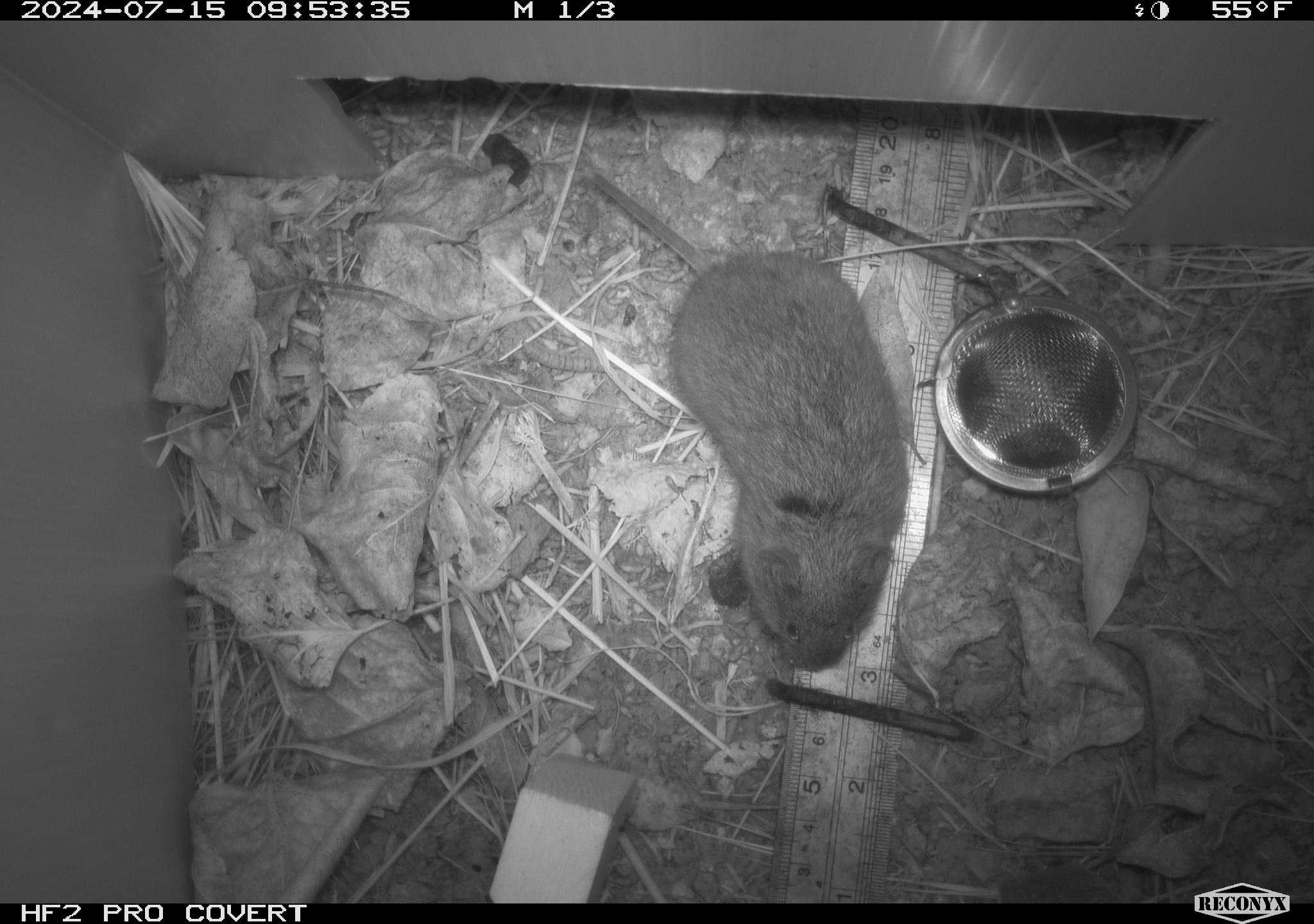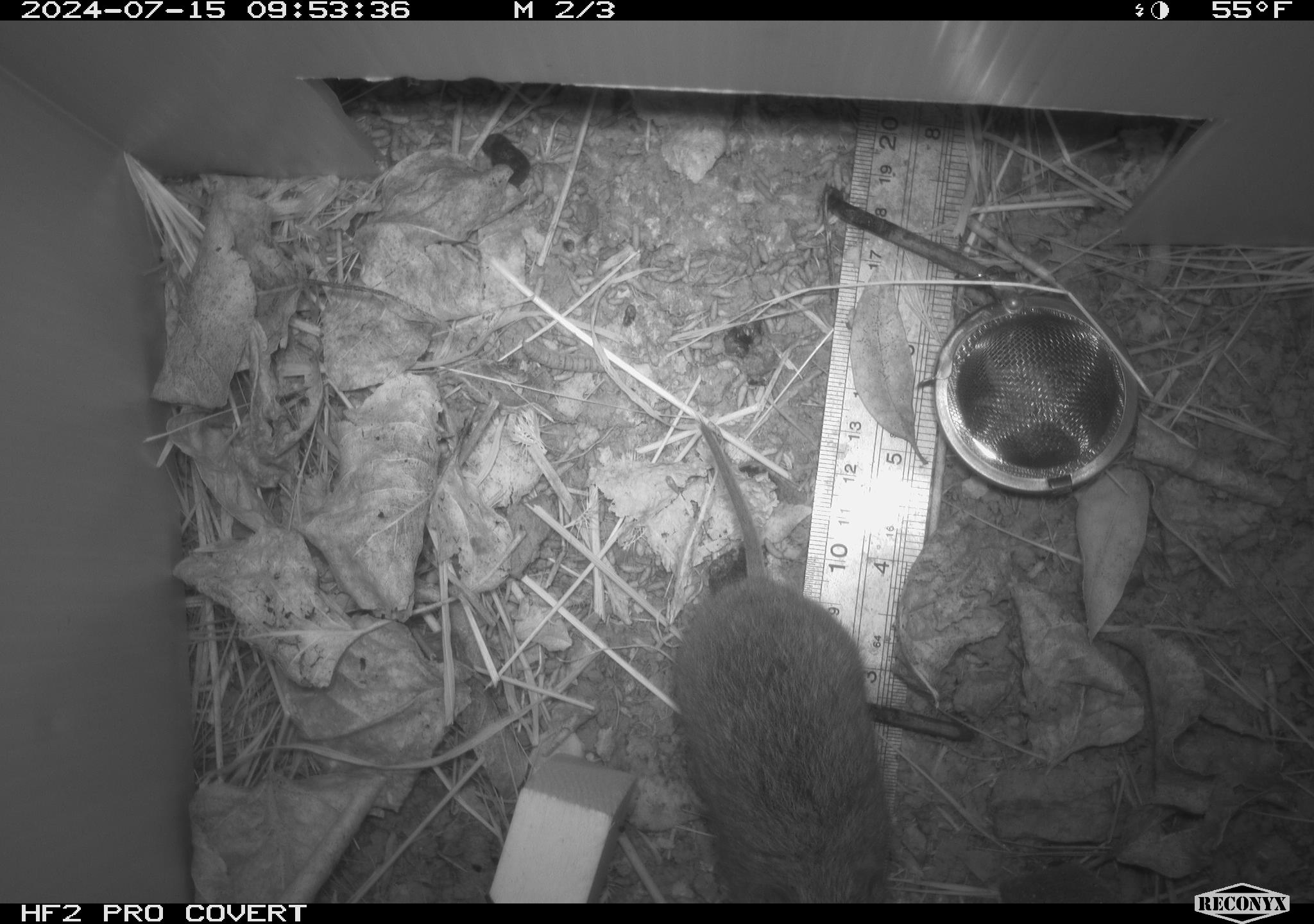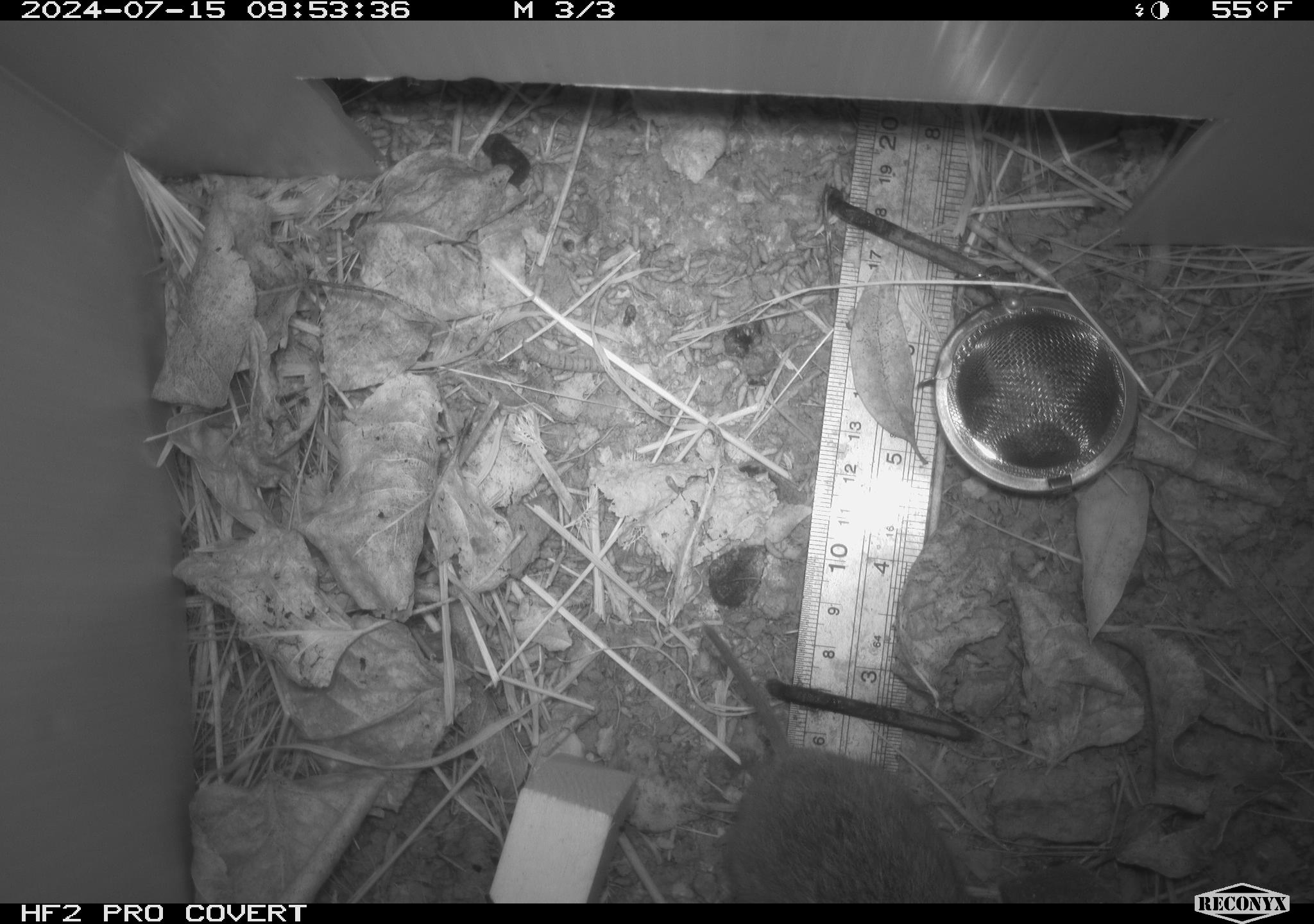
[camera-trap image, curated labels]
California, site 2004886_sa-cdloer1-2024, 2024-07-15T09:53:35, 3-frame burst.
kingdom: Animalia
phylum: Chordata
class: Mammalia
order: Rodentia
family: Cricetidae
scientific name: Arvicolinae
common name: voles, lemmings, and muskrats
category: arvicolinae subfamily